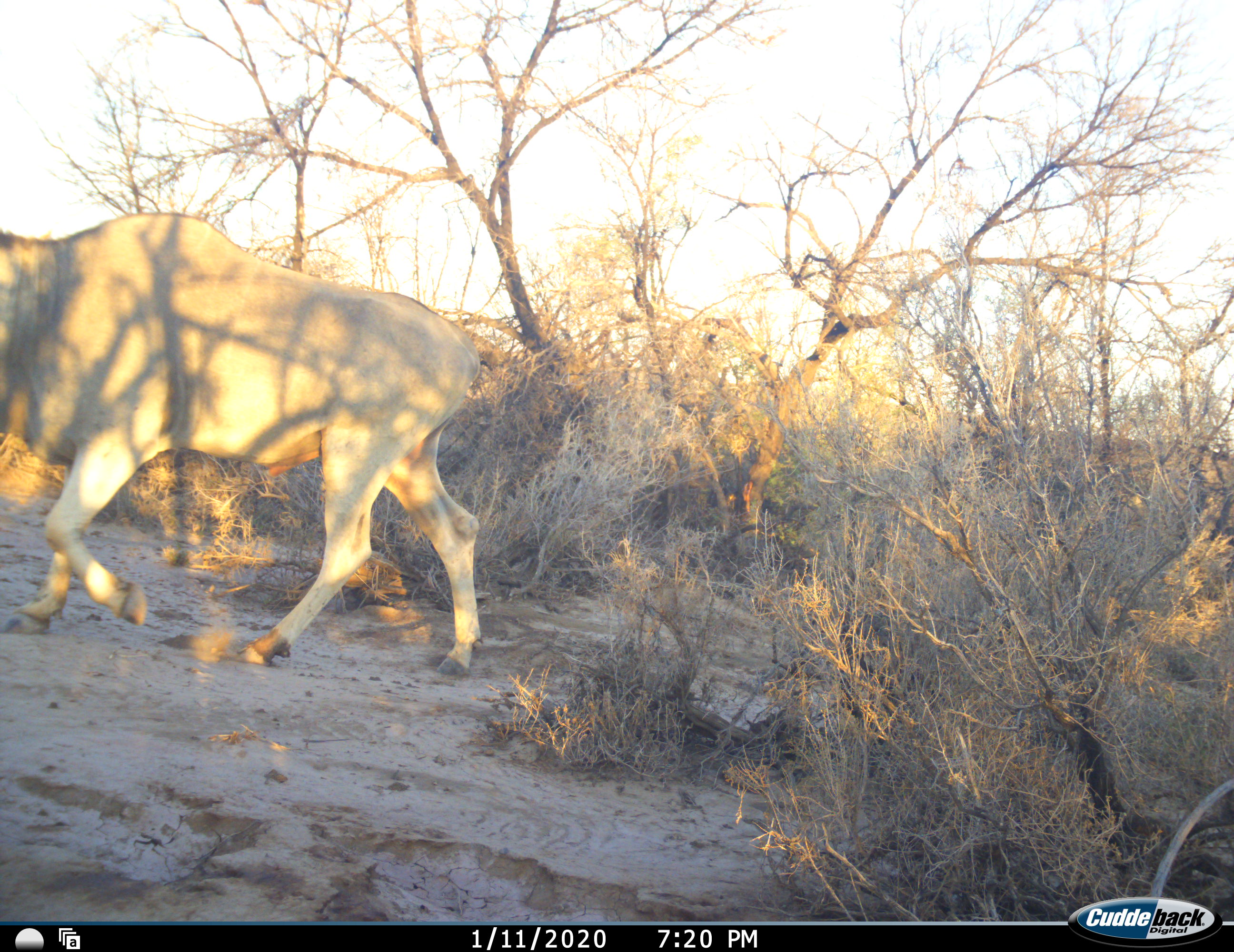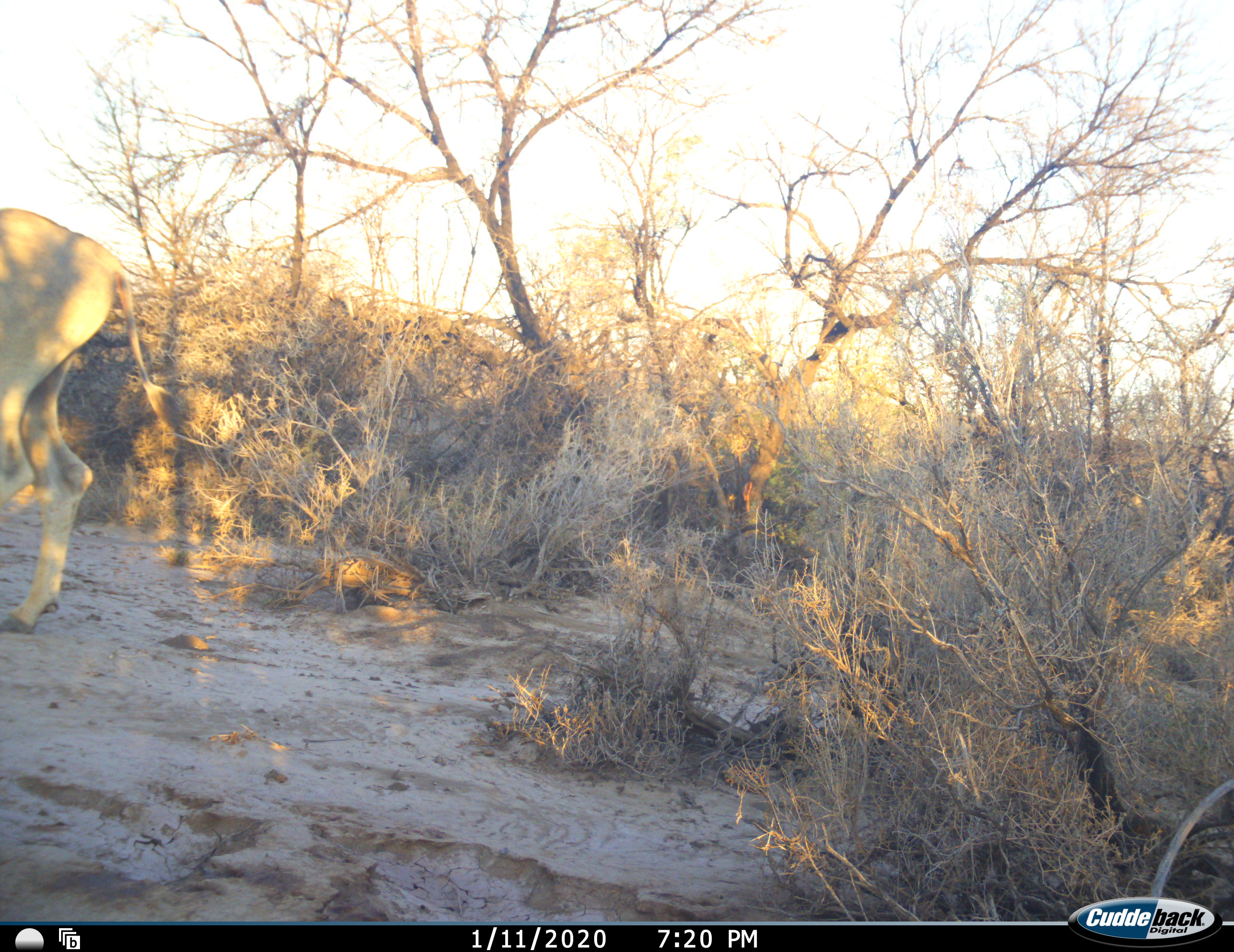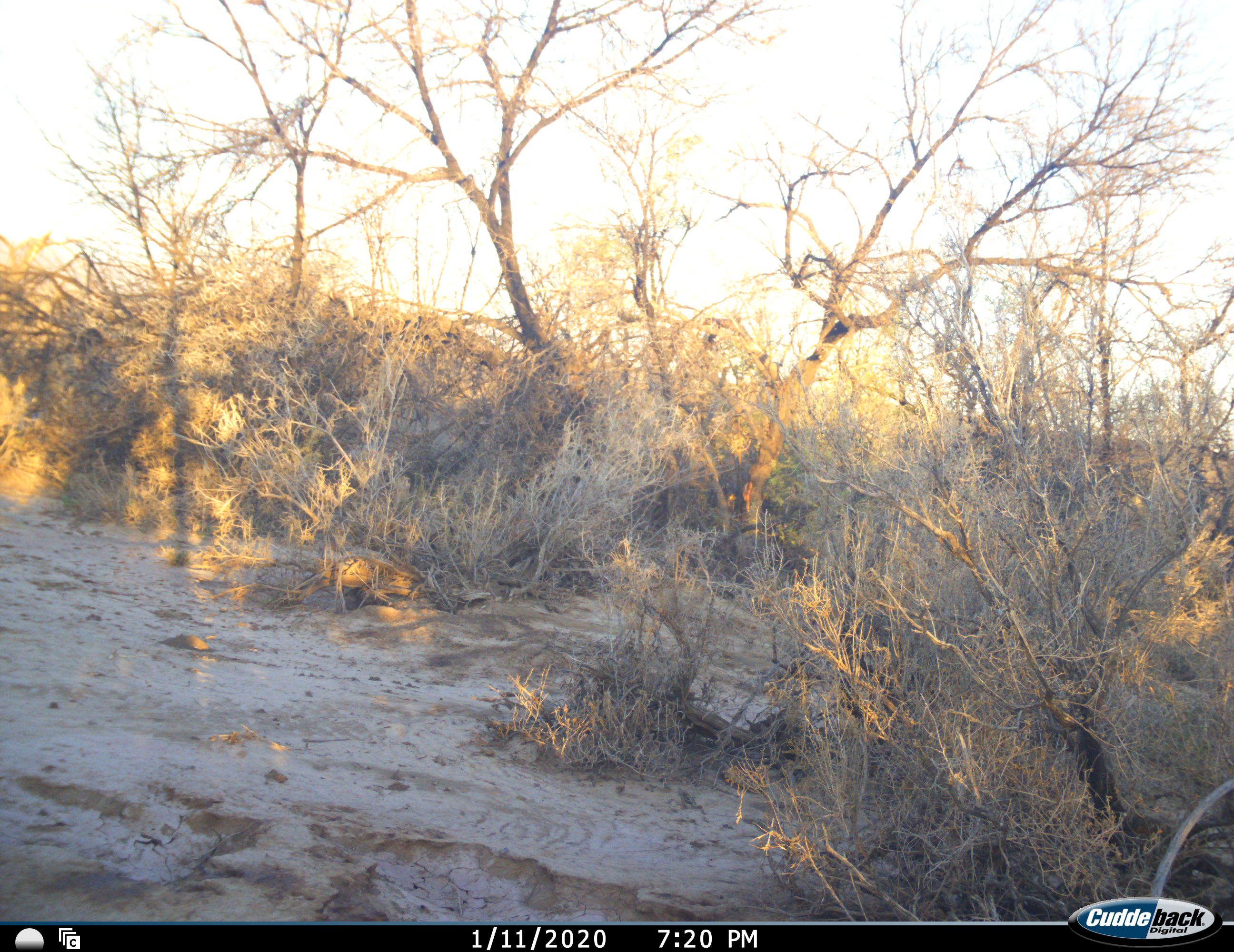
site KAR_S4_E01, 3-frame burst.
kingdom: Animalia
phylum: Chordata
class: Mammalia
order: Artiodactyla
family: Bovidae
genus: Tragelaphus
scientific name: Tragelaphus oryx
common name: eland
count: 1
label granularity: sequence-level